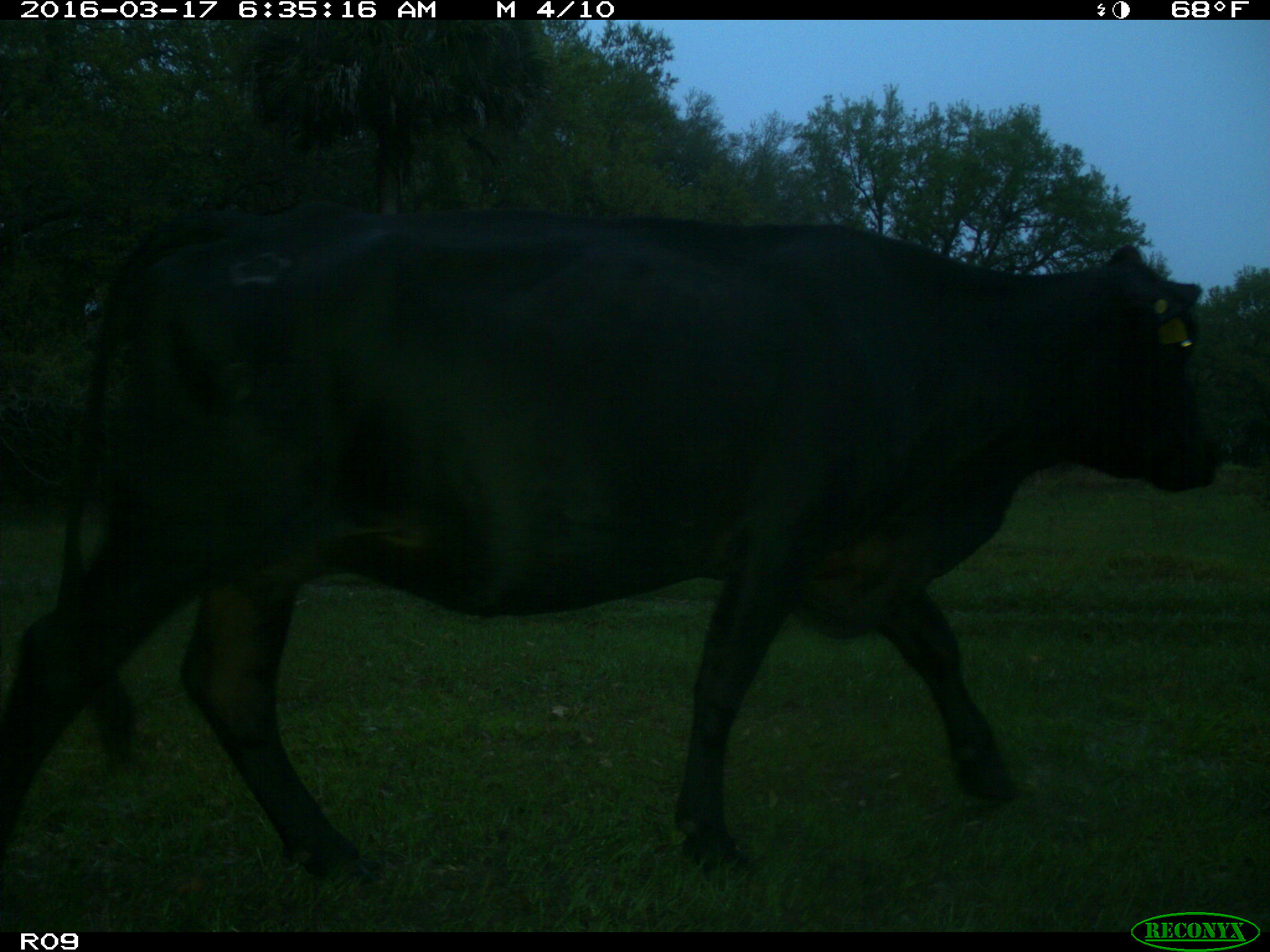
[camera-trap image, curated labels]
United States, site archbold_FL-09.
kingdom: Animalia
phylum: Chordata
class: Mammalia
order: Artiodactyla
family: Bovidae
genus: Bos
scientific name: Bos taurus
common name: domestic cow